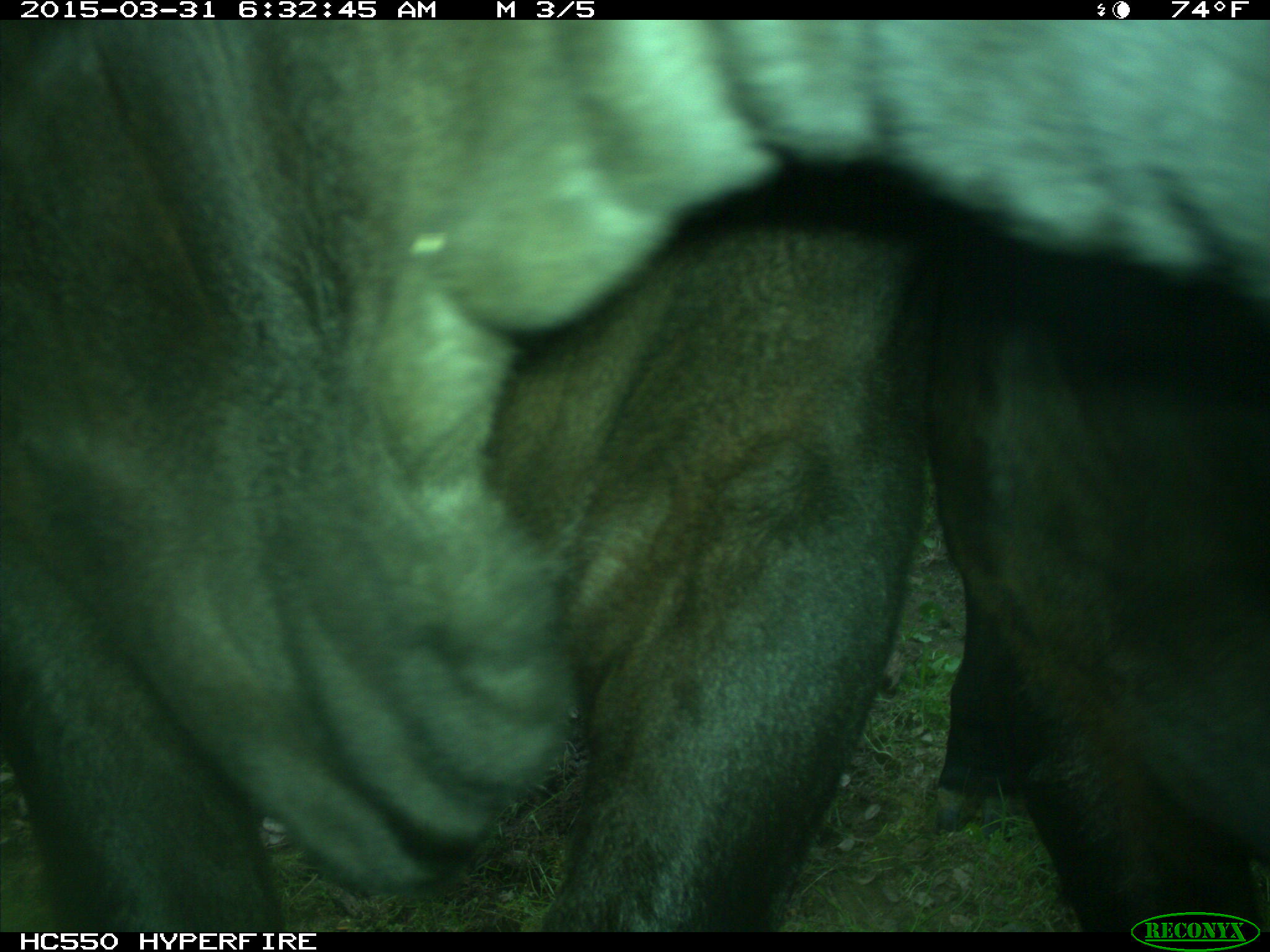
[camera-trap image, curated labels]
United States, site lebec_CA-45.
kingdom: Animalia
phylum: Chordata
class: Mammalia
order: Artiodactyla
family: Bovidae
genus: Bos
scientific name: Bos taurus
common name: domestic cow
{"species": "Bos taurus (domestic cow)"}